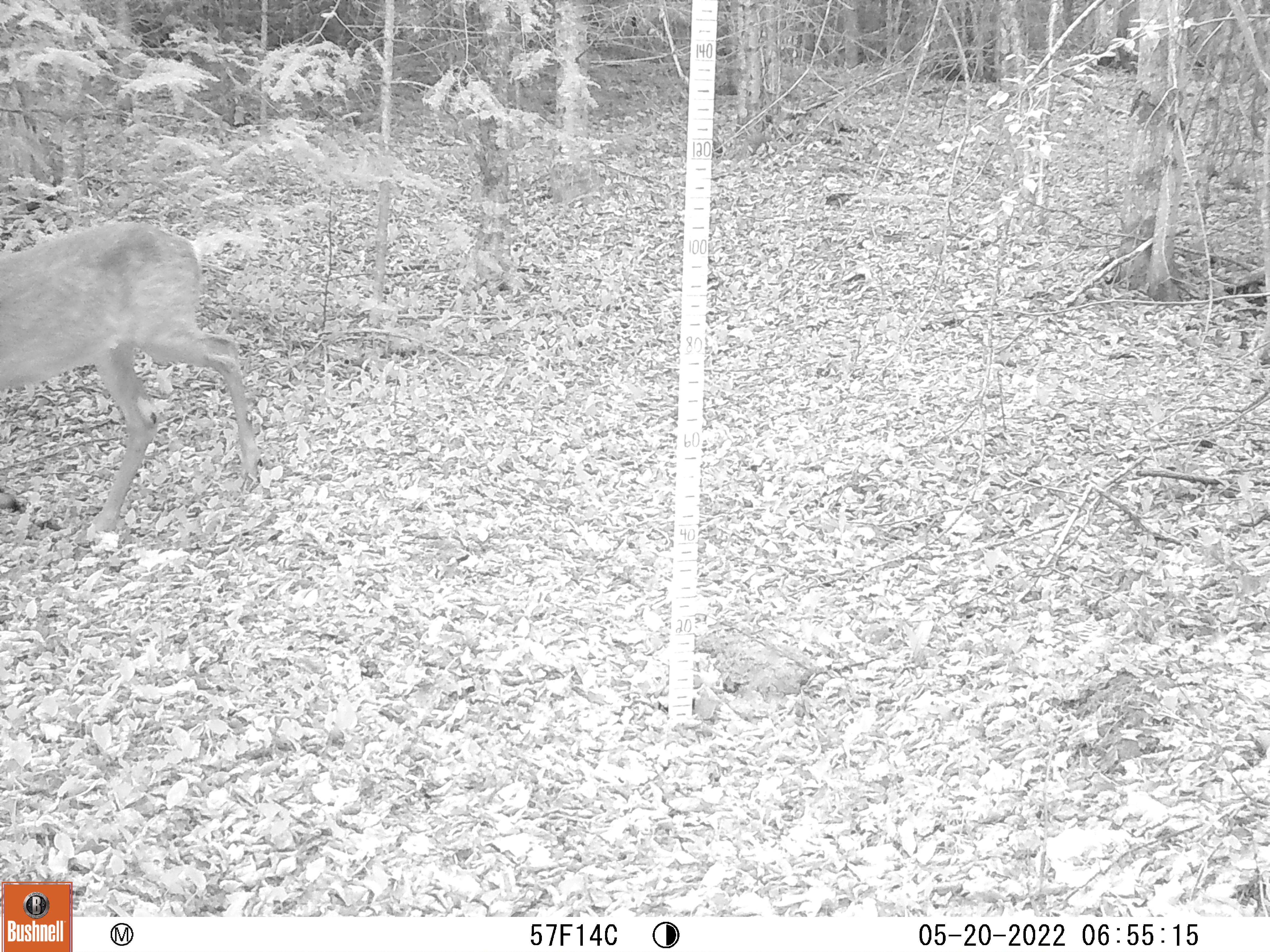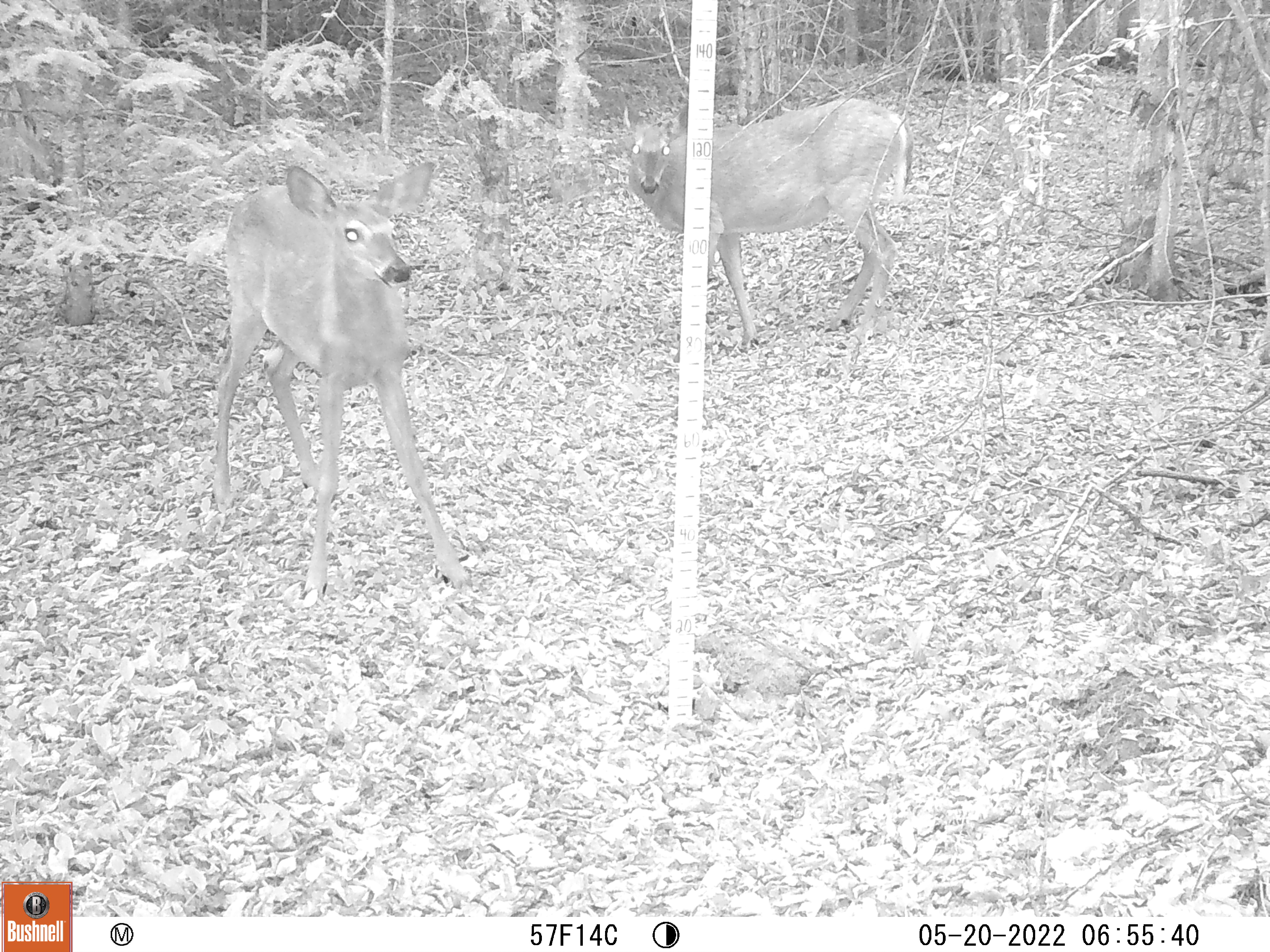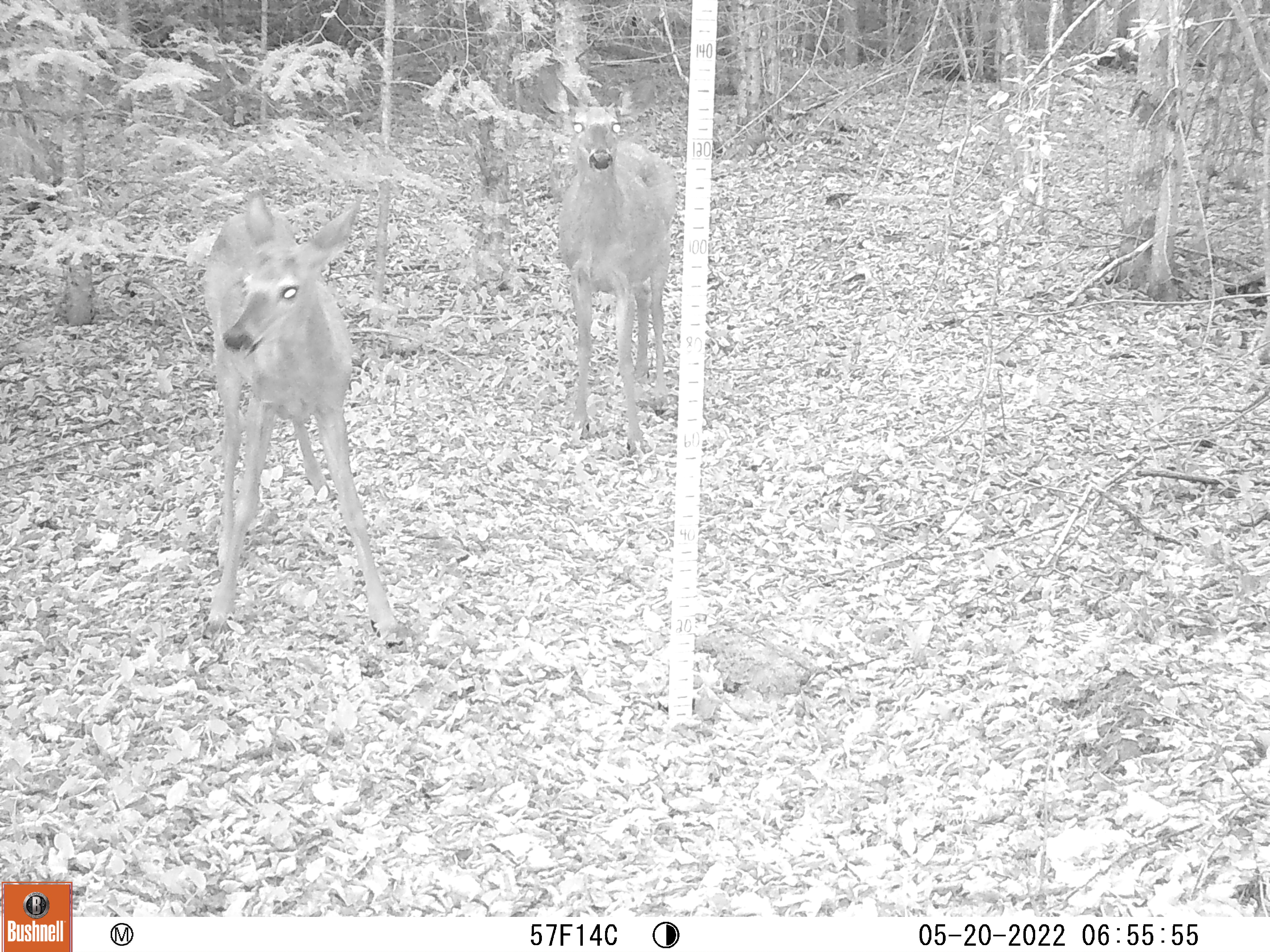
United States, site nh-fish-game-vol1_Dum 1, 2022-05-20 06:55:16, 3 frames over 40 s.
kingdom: Animalia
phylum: Chordata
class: Mammalia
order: Artiodactyla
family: Cervidae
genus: Odocoileus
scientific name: Odocoileus virginianus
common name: white-tailed deer